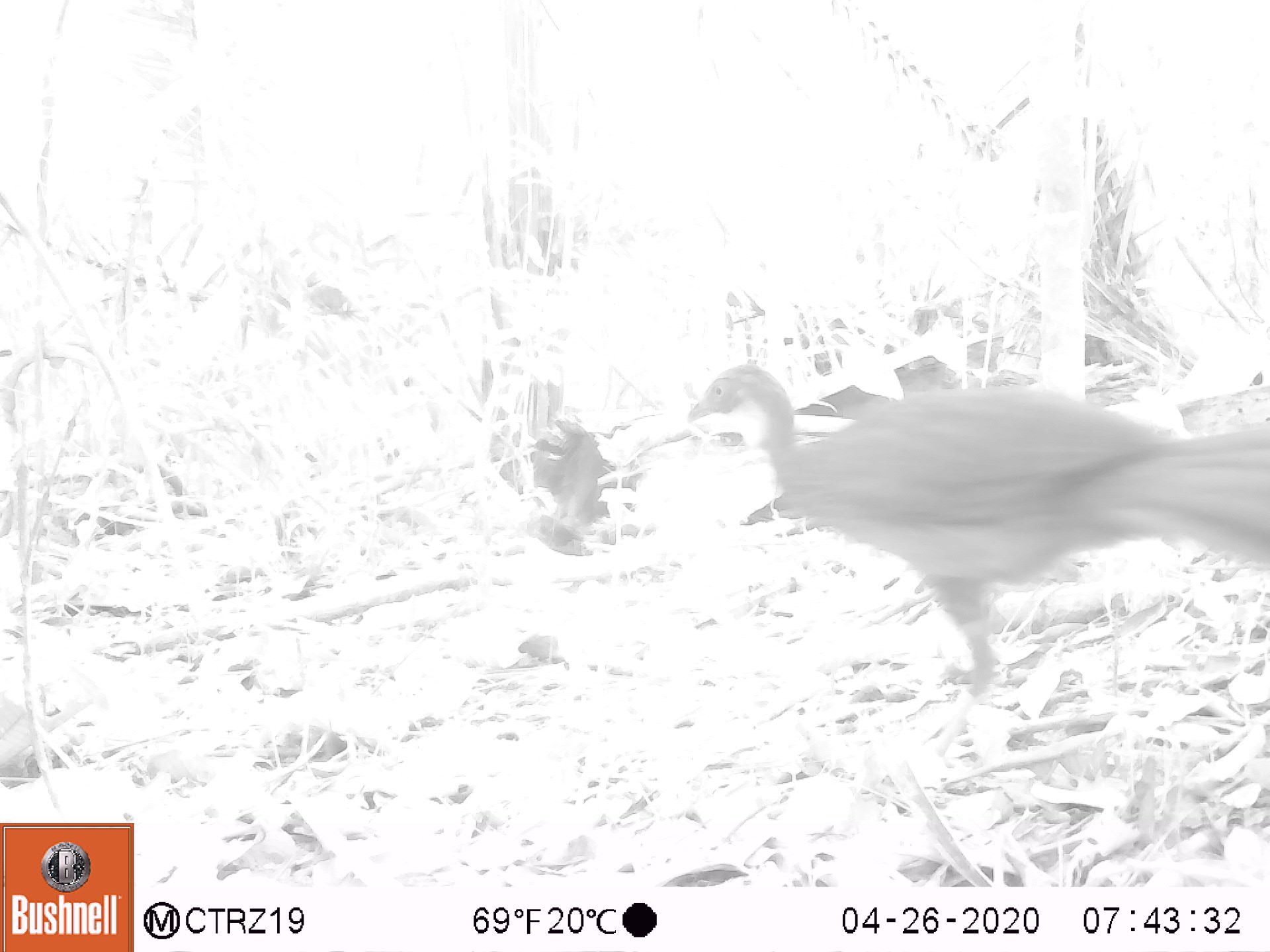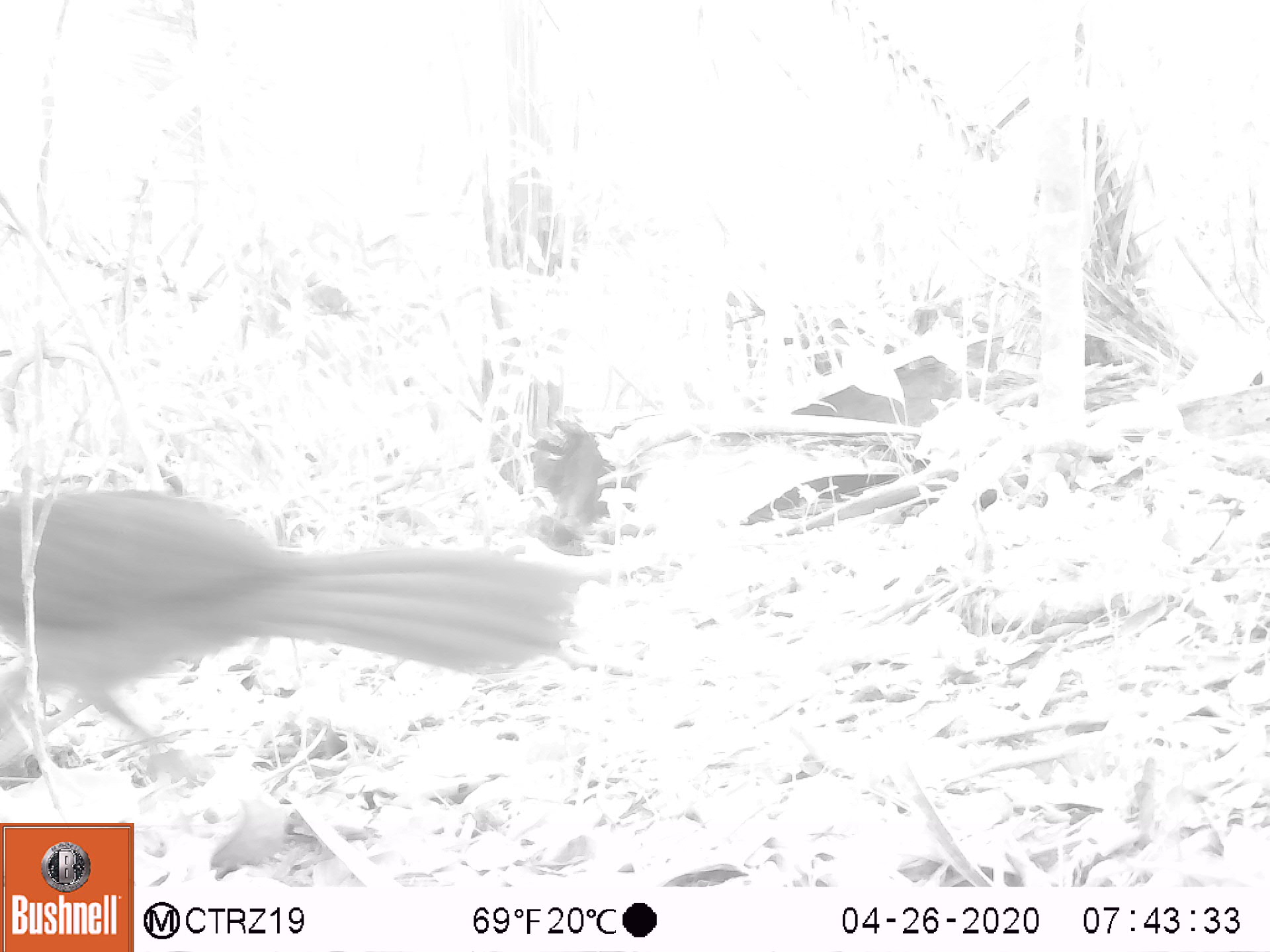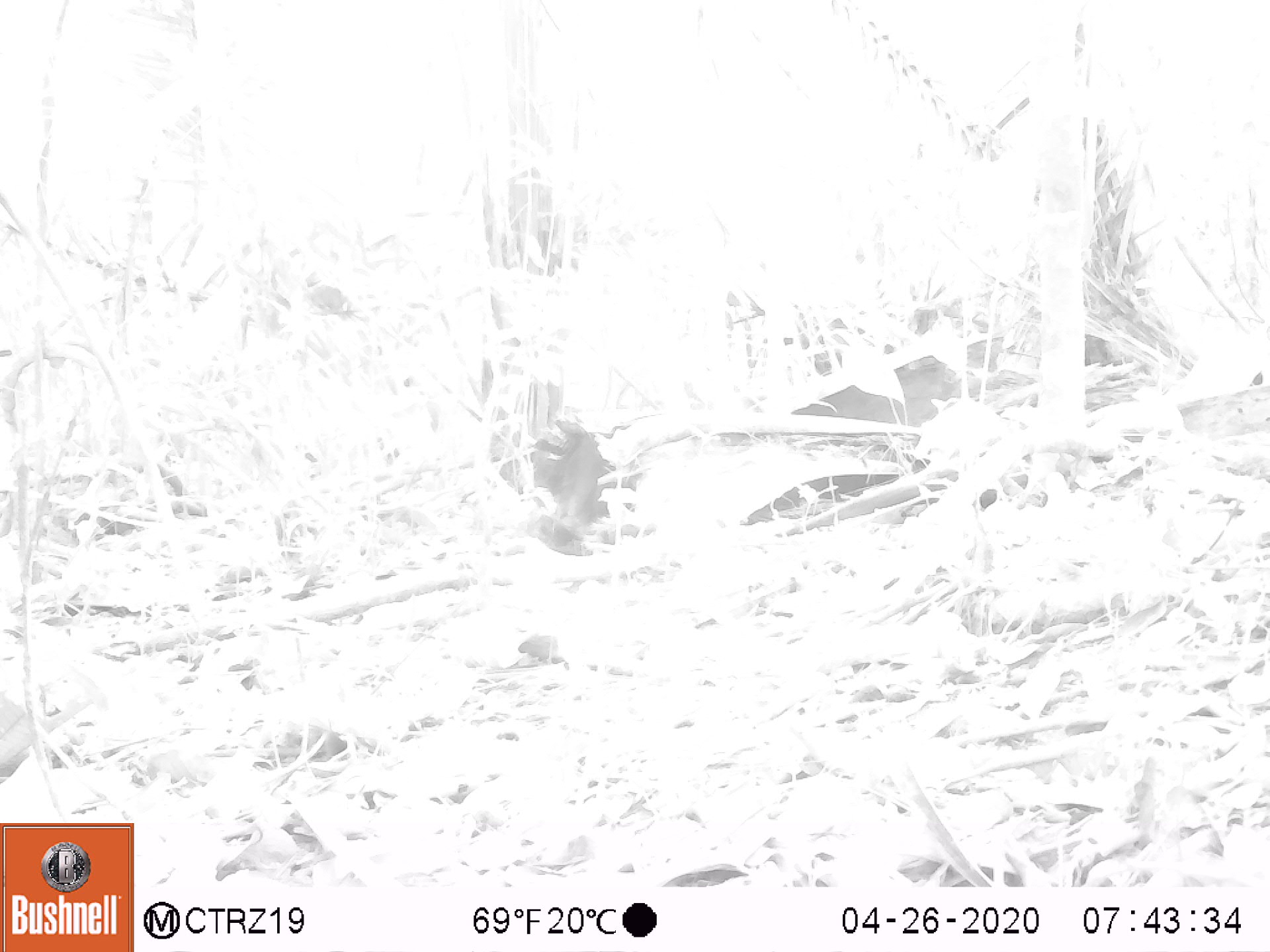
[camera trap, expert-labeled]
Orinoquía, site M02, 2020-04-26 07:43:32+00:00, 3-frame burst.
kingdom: Animalia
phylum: Chordata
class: Aves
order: Galliformes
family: Cracidae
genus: Penelope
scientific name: Penelope jacquacu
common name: spix's guan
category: spixs guan